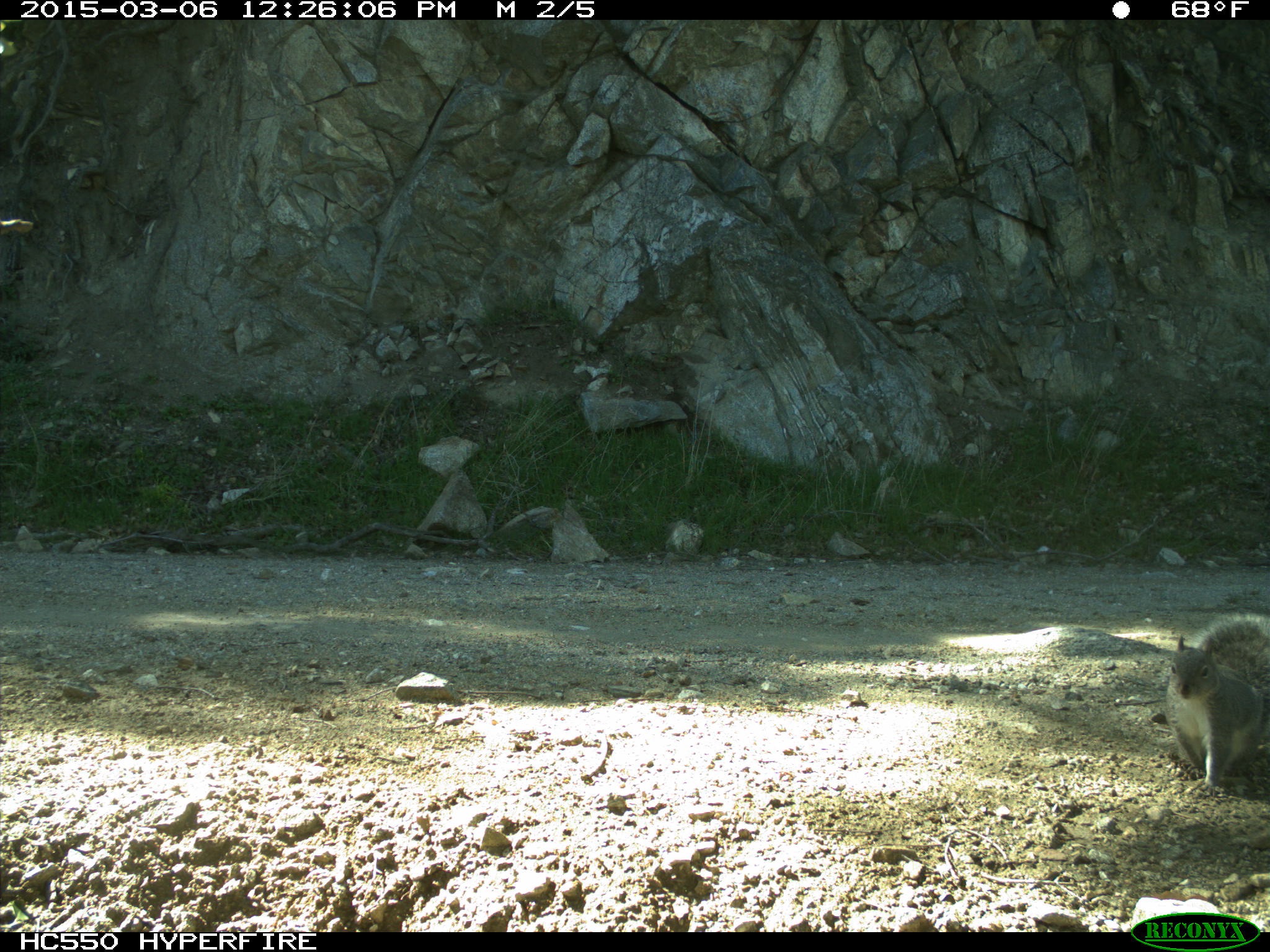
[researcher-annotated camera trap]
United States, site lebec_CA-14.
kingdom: Animalia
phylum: Chordata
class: Mammalia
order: Rodentia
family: Sciuridae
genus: Sciurus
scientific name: Sciurus carolinensis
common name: eastern gray squirrel